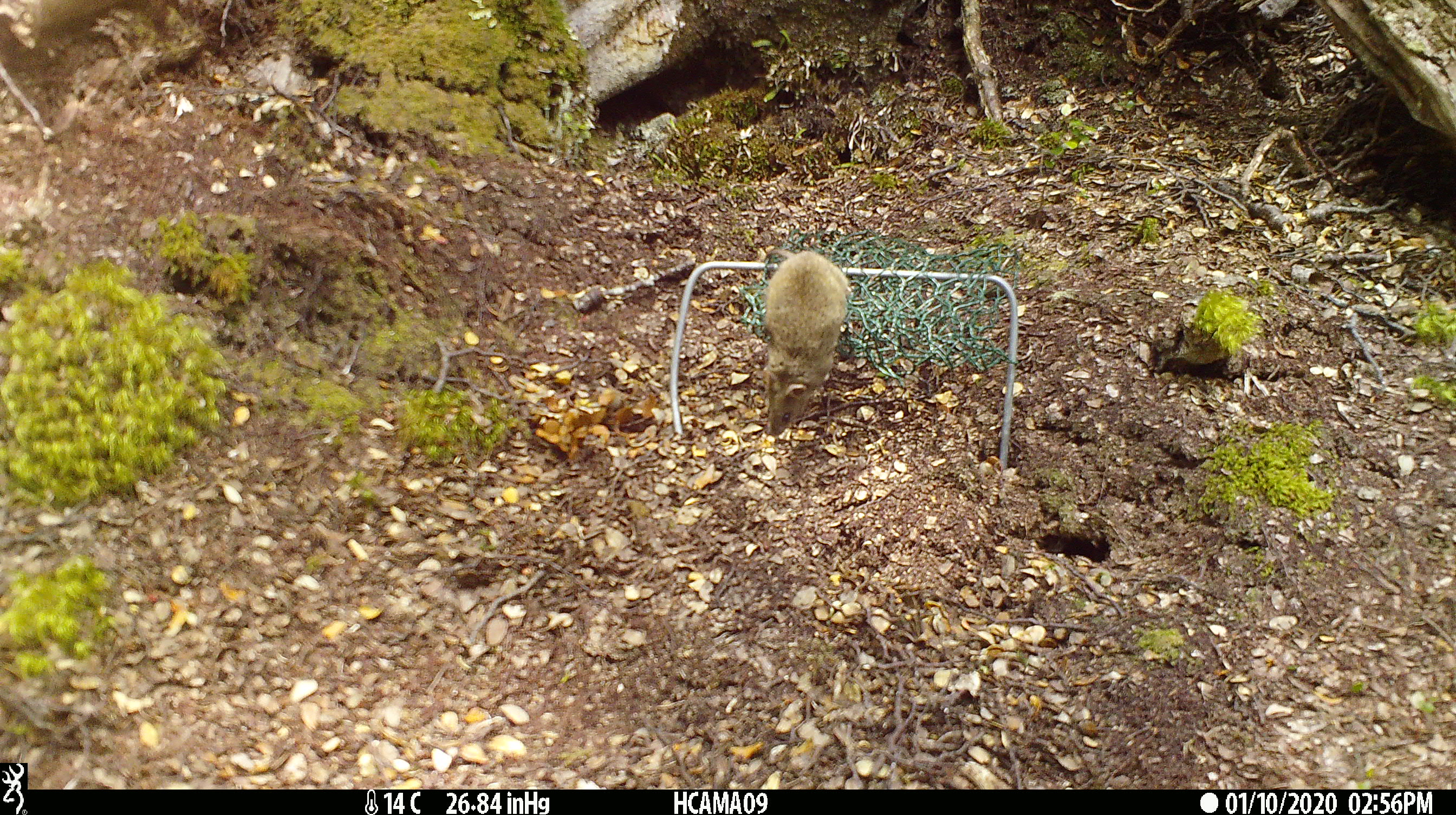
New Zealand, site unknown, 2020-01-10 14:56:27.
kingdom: Animalia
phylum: Chordata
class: Mammalia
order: Rodentia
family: Muridae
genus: Mus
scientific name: Mus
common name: mouse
Mouse (Mus).